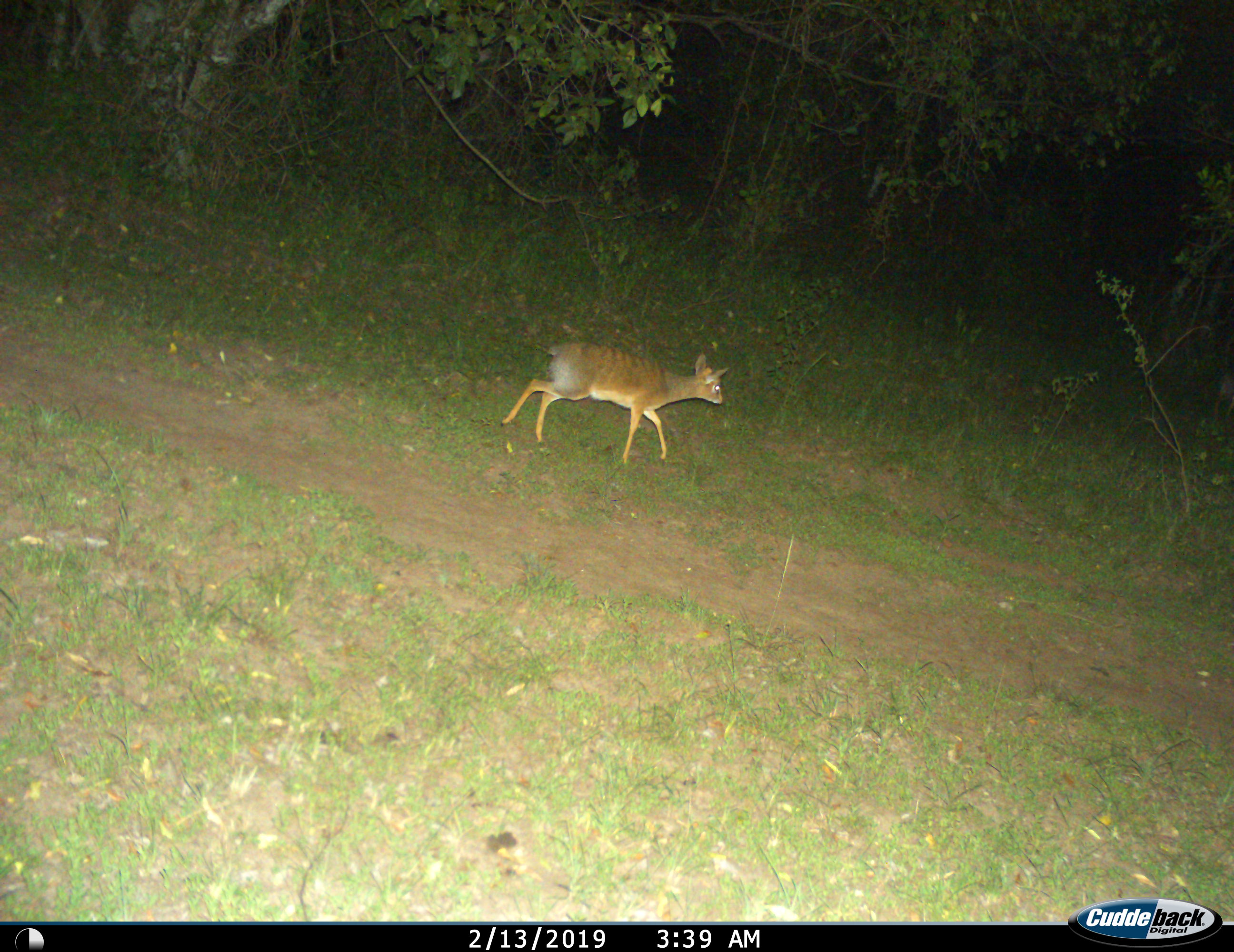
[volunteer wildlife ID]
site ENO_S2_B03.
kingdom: Animalia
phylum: Chordata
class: Mammalia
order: Artiodactyla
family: Bovidae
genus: Madoqua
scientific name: Madoqua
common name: dik-dik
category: dikdik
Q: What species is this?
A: Dikdik (dik-dik) (Madoqua).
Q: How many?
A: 1.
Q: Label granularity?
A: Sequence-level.